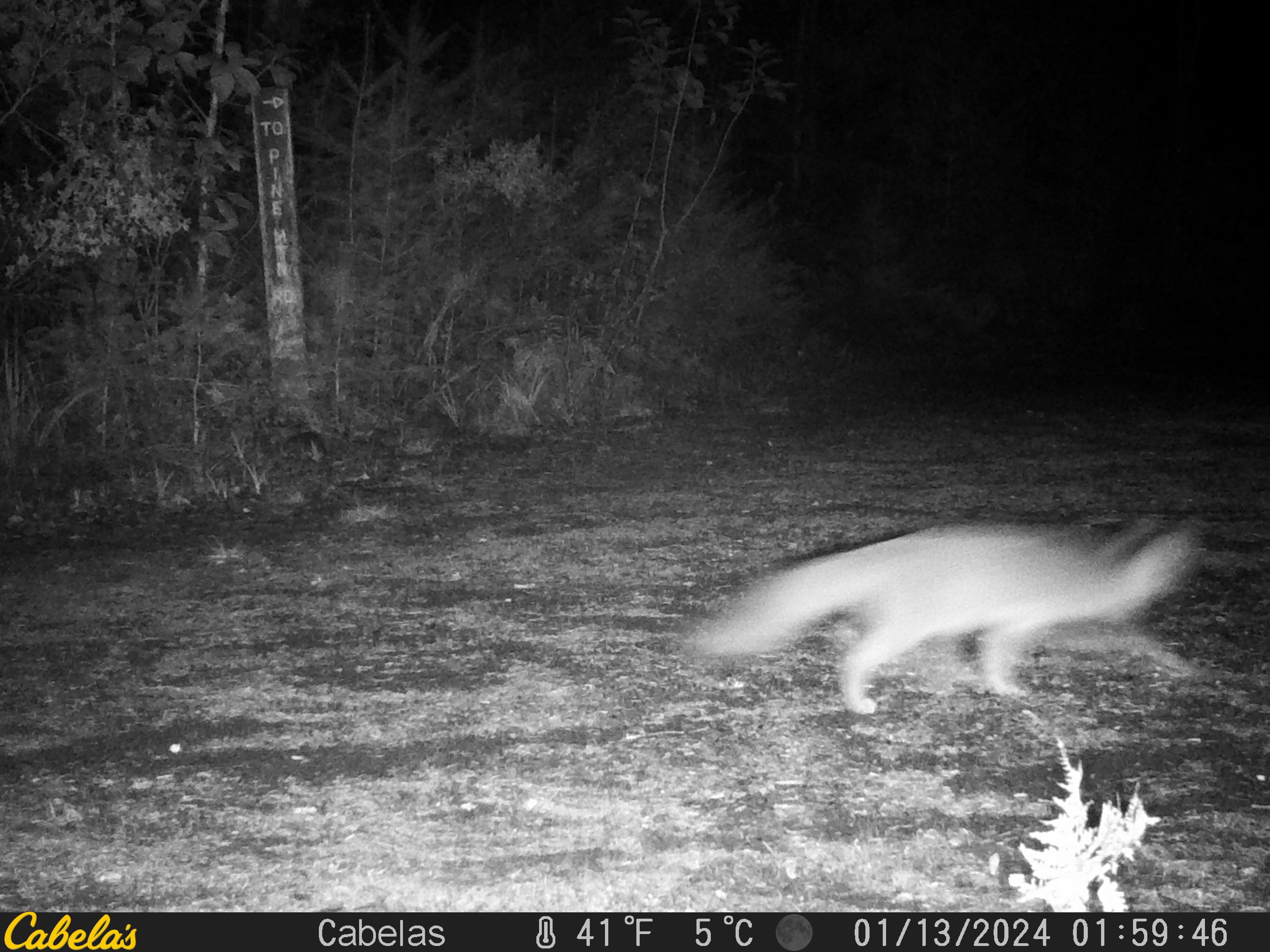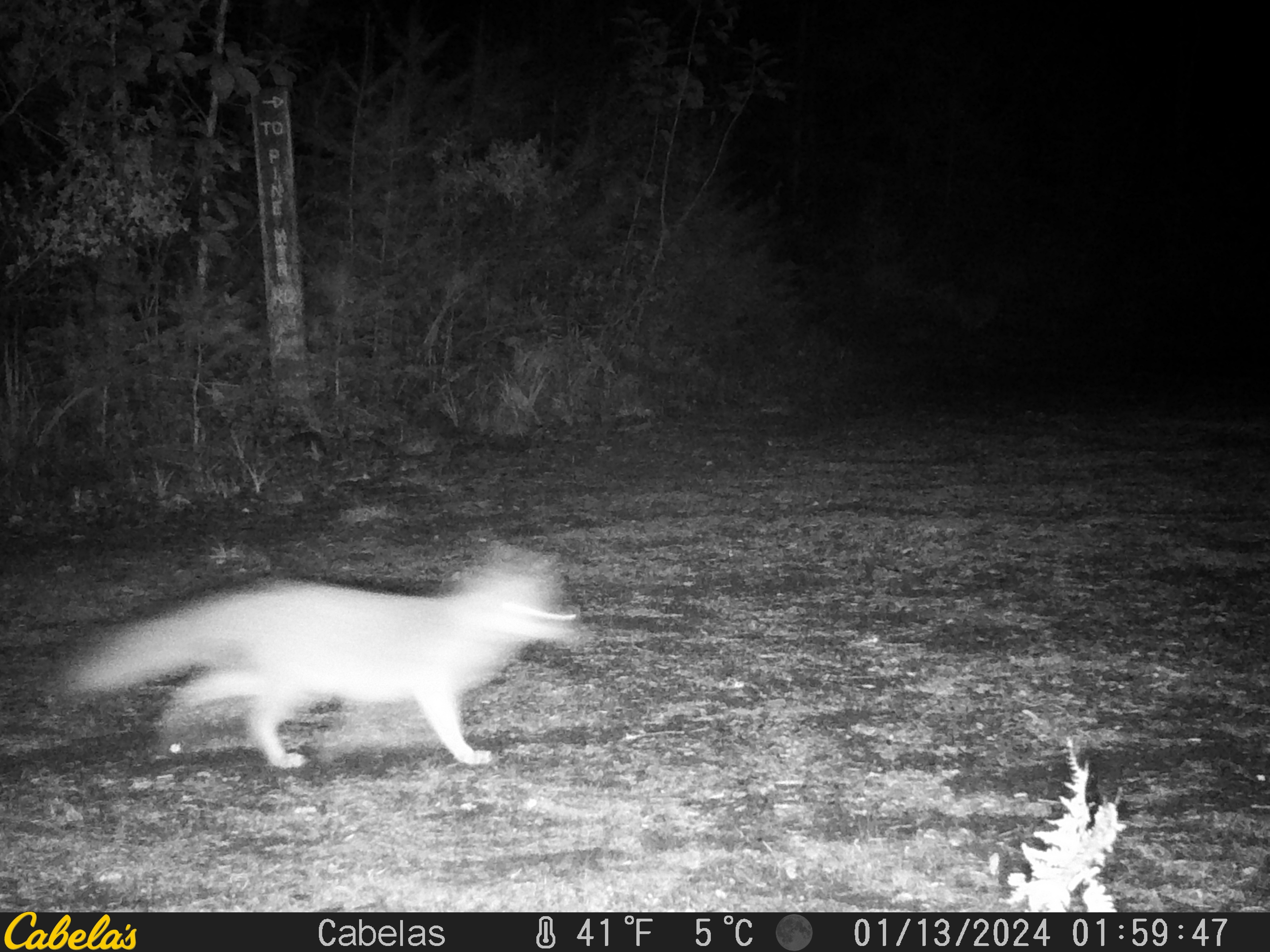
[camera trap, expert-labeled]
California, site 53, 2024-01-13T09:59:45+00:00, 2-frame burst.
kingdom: Animalia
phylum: Chordata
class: Mammalia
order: Carnivora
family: Canidae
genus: Urocyon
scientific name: Urocyon cinereoargenteus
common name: gray fox